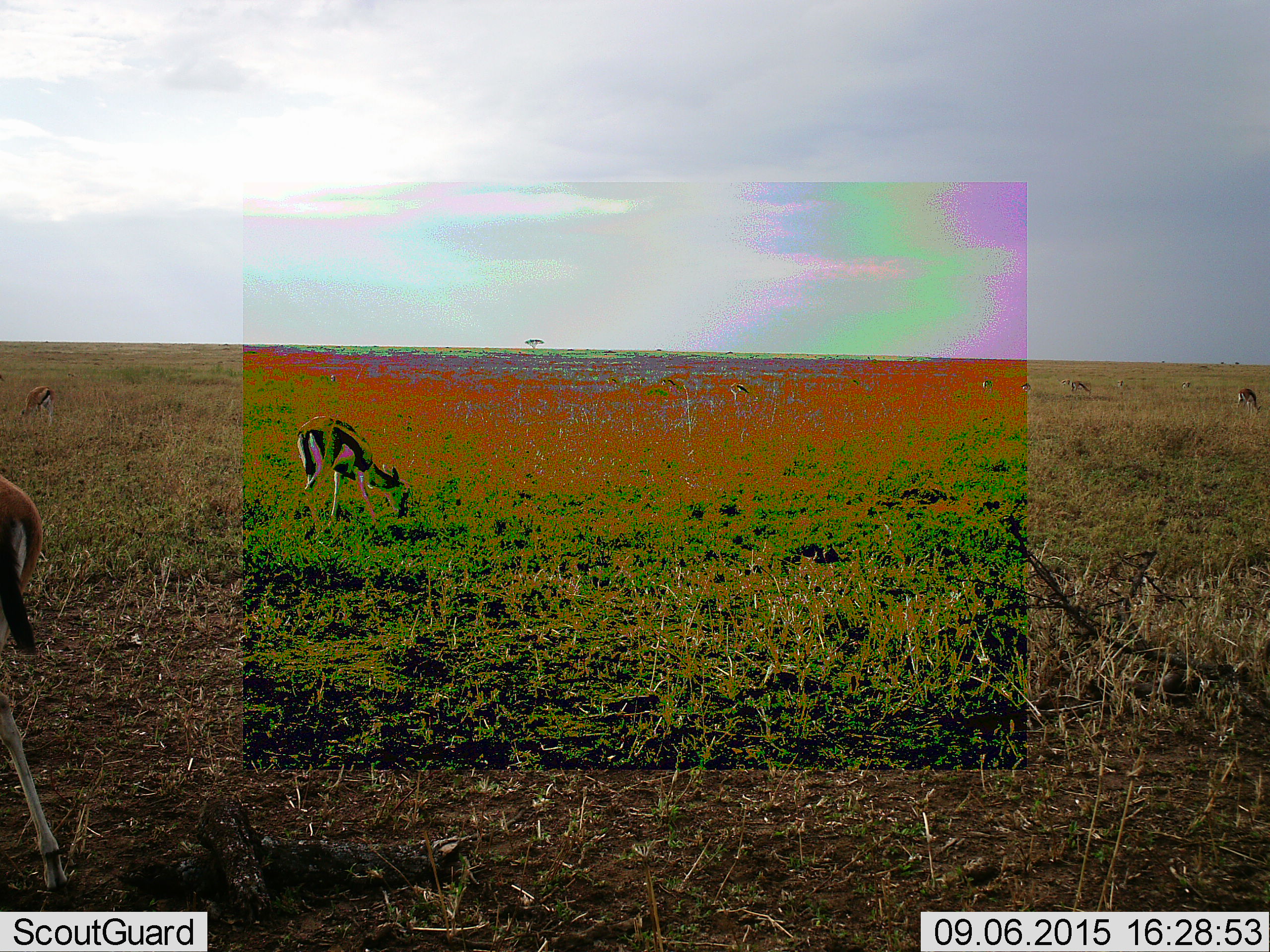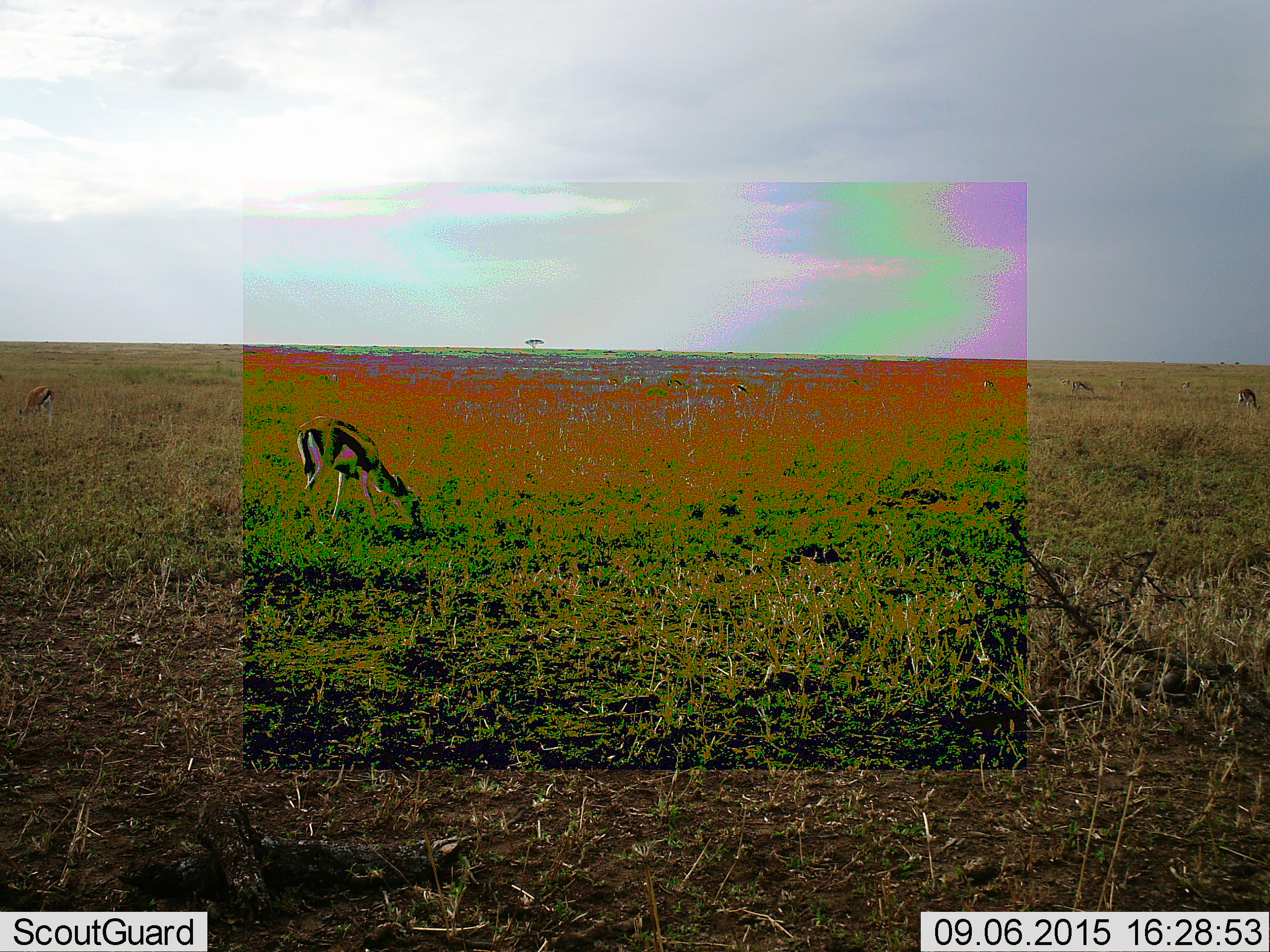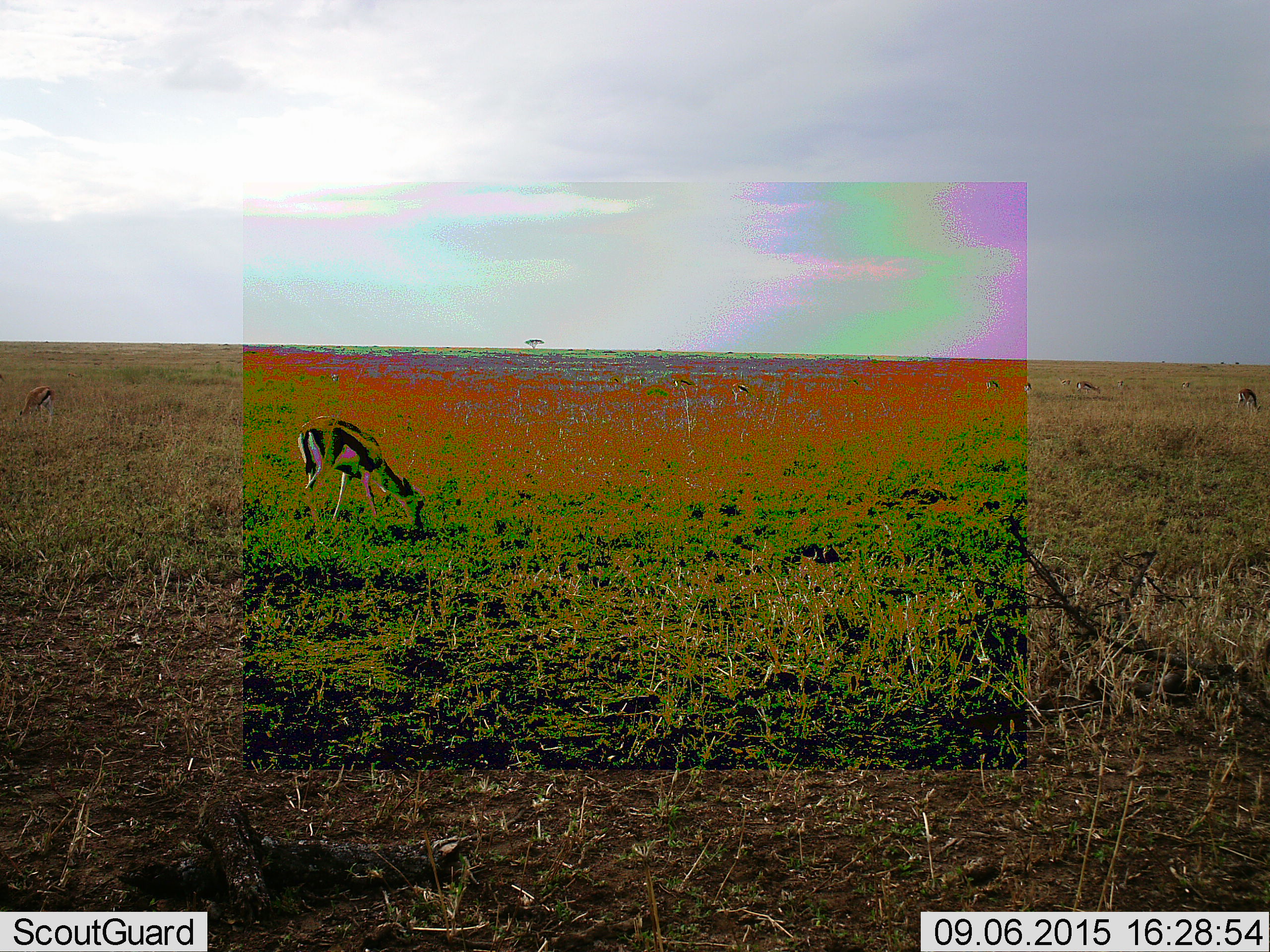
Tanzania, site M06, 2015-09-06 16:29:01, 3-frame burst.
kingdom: Animalia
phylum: Chordata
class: Mammalia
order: Artiodactyla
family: Bovidae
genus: Eudorcas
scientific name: Eudorcas thomsonii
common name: thomson's gazelle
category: gazellethomsons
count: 11-50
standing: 40%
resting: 0%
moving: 50%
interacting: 0%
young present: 10%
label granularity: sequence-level